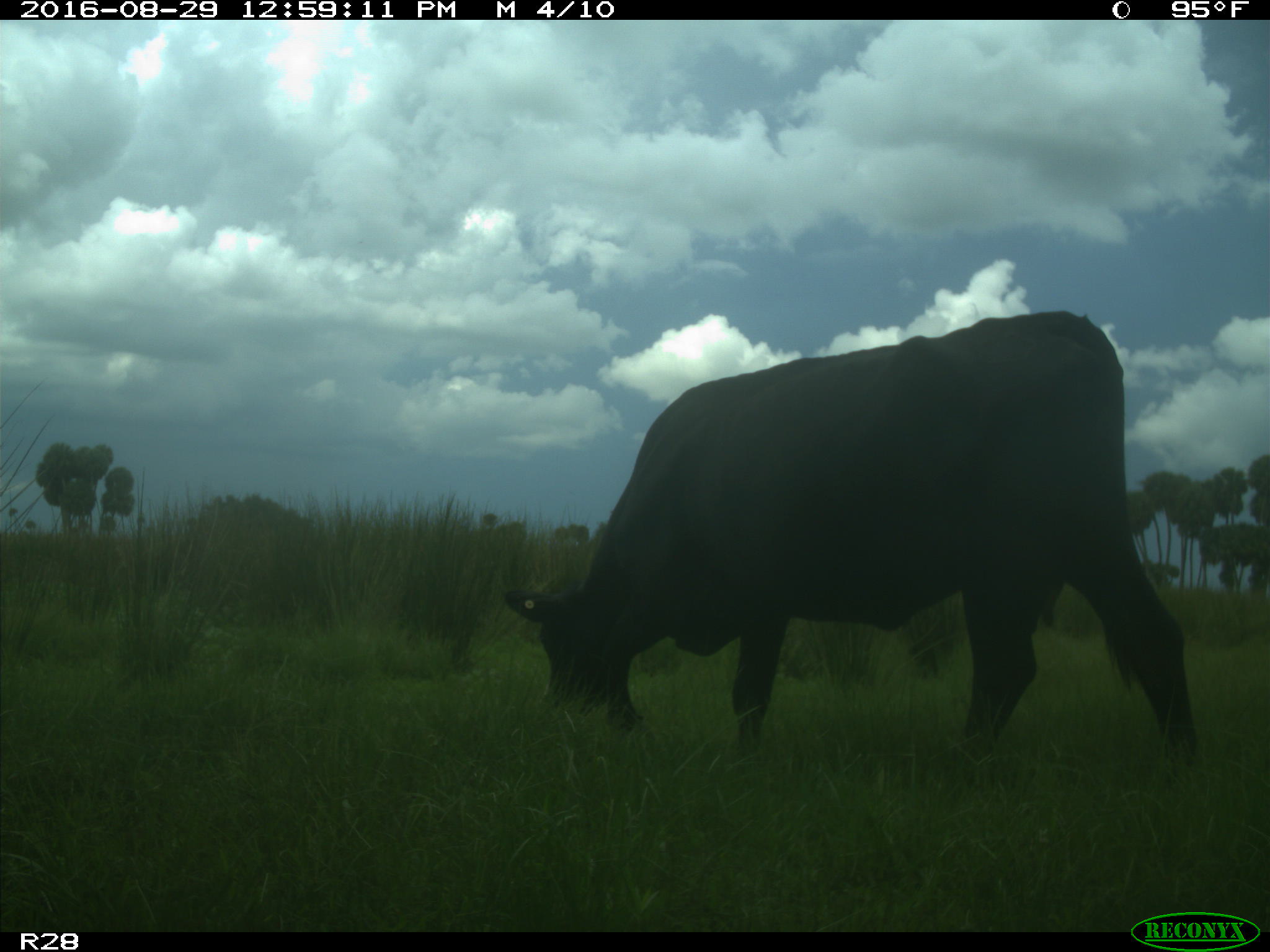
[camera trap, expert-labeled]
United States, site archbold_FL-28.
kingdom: Animalia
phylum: Chordata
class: Mammalia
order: Artiodactyla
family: Bovidae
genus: Bos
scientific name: Bos taurus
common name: domestic cow